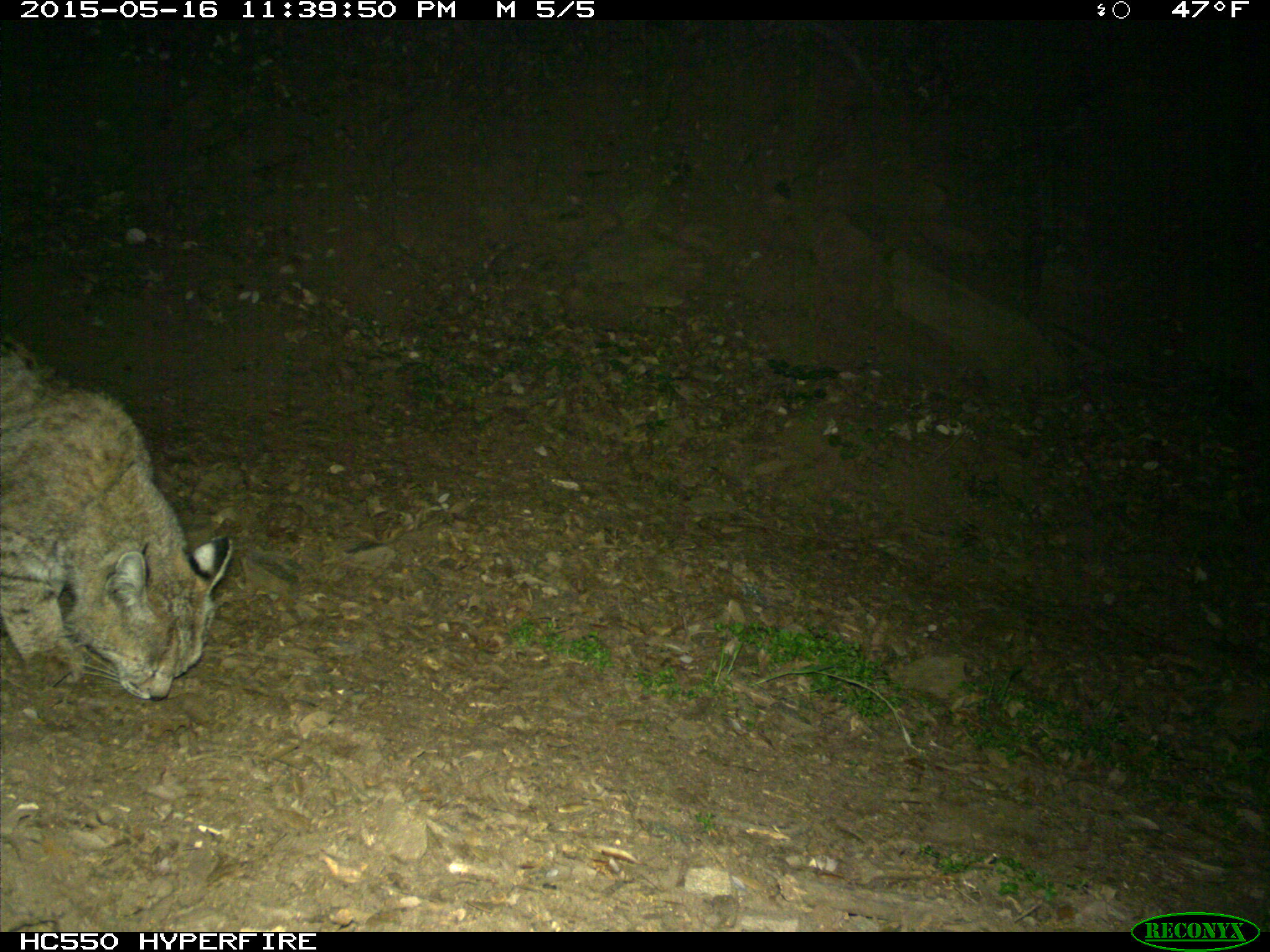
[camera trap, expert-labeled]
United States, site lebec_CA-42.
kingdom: Animalia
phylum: Chordata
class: Mammalia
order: Carnivora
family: Felidae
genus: Lynx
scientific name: Lynx rufus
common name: bobcat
Lynx rufus (bobcat).